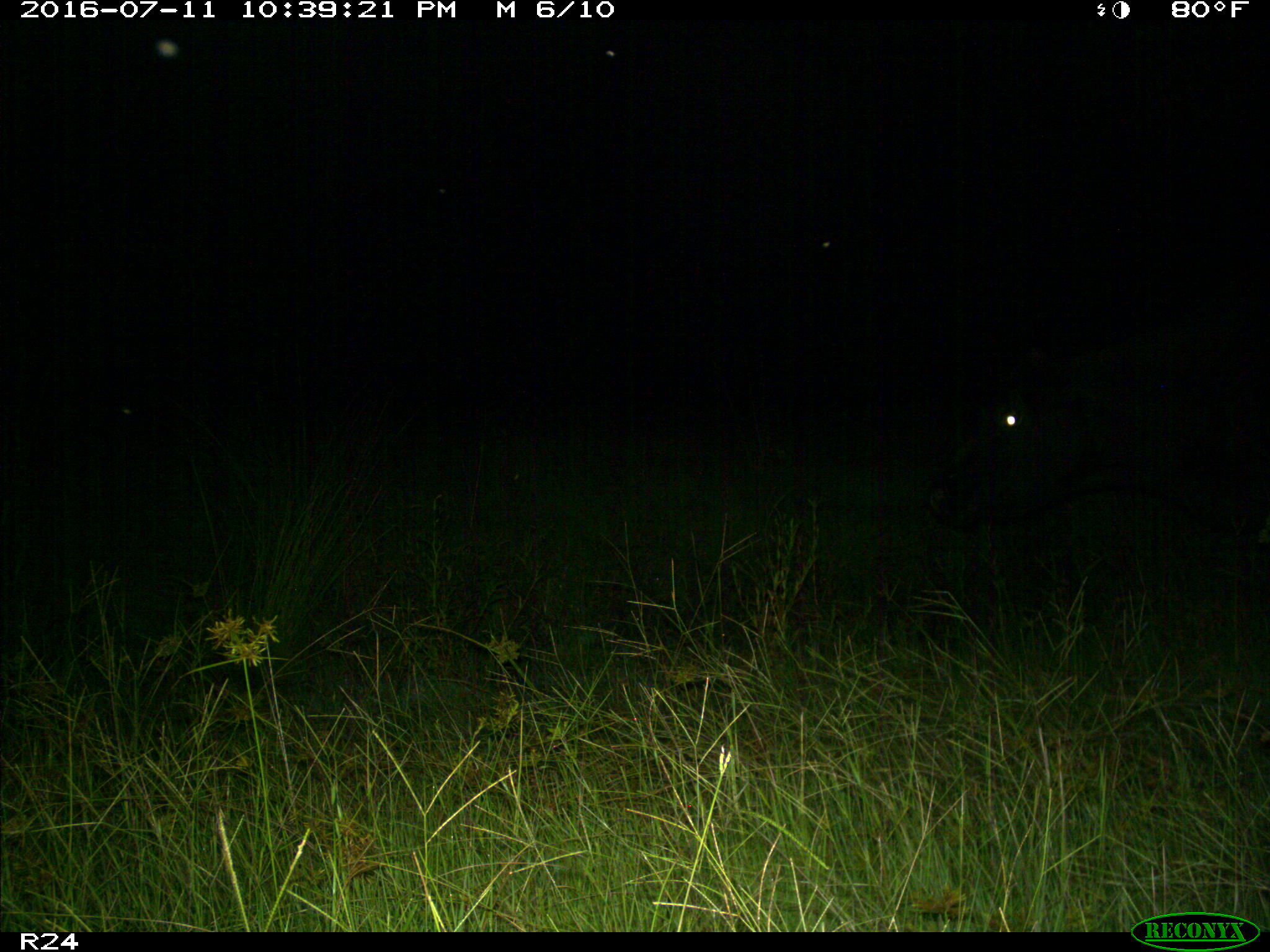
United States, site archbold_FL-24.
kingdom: Animalia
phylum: Chordata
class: Mammalia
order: Artiodactyla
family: Bovidae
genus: Bos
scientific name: Bos taurus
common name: domestic cow